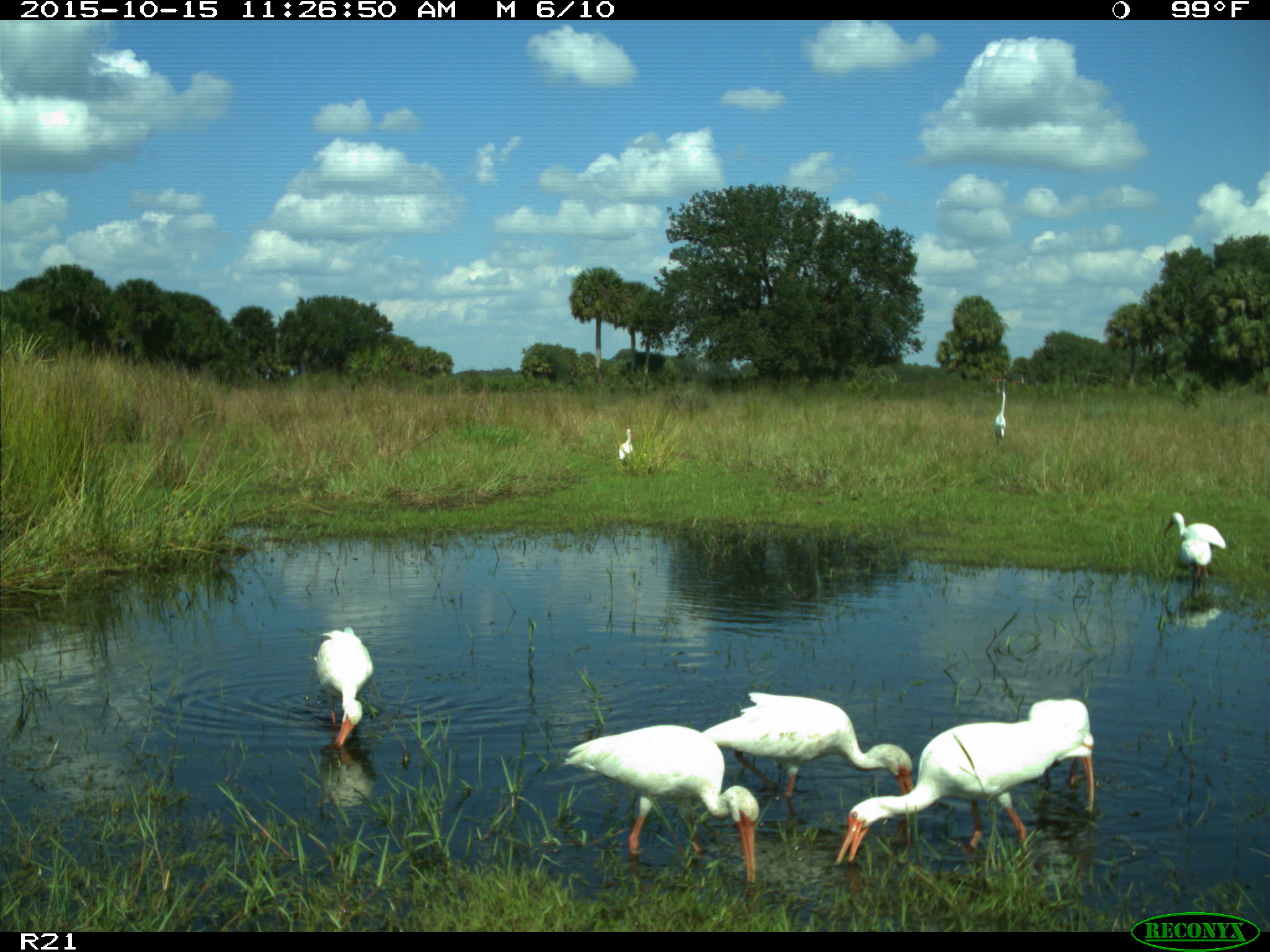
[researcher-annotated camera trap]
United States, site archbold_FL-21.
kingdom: Animalia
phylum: Chordata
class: Aves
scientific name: Aves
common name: birds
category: unidentified bird